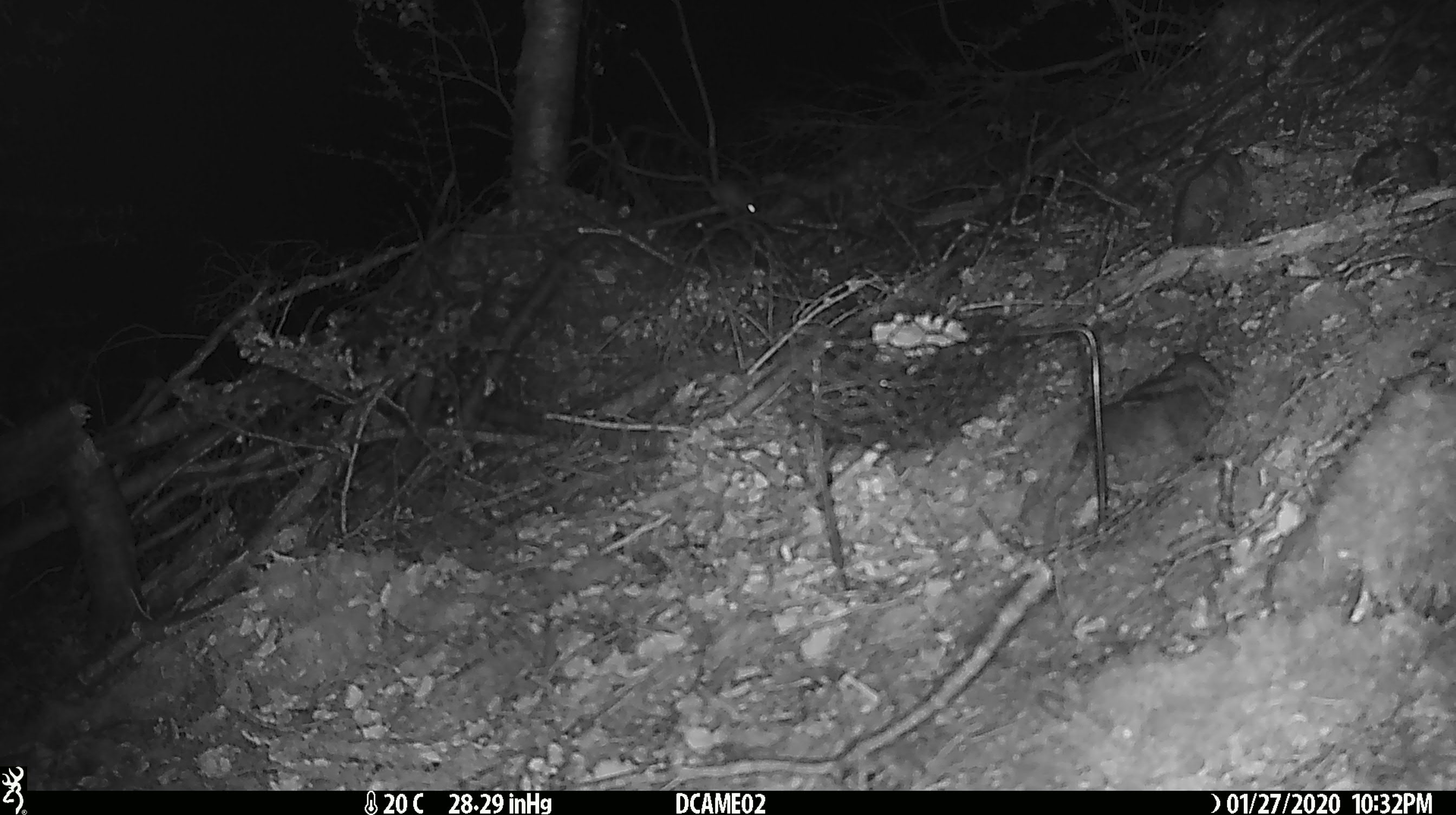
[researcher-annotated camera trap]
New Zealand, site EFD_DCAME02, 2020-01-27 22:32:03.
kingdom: Animalia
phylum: Chordata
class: Mammalia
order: Rodentia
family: Muridae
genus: Mus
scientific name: Mus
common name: mouse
Mouse (Mus).